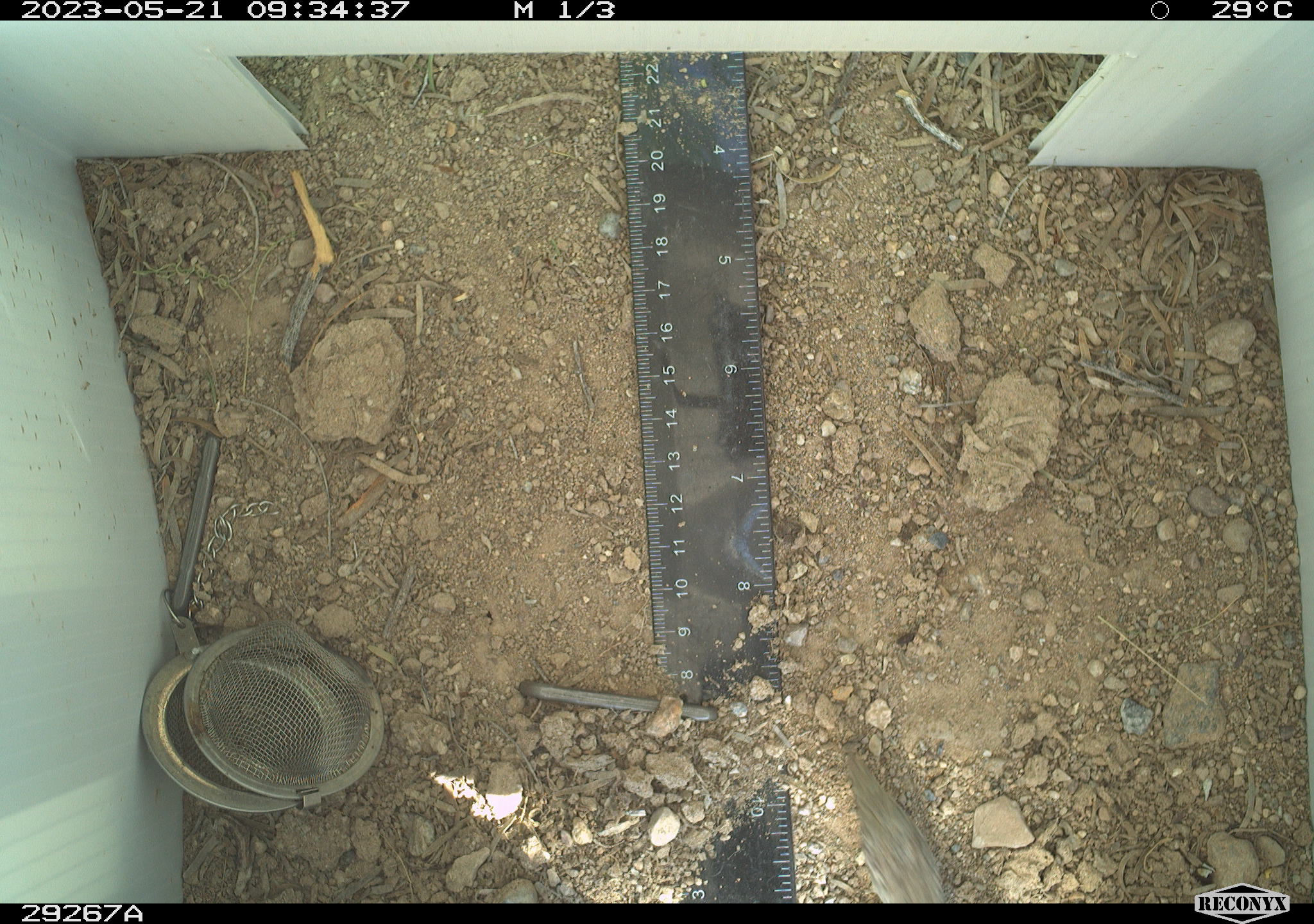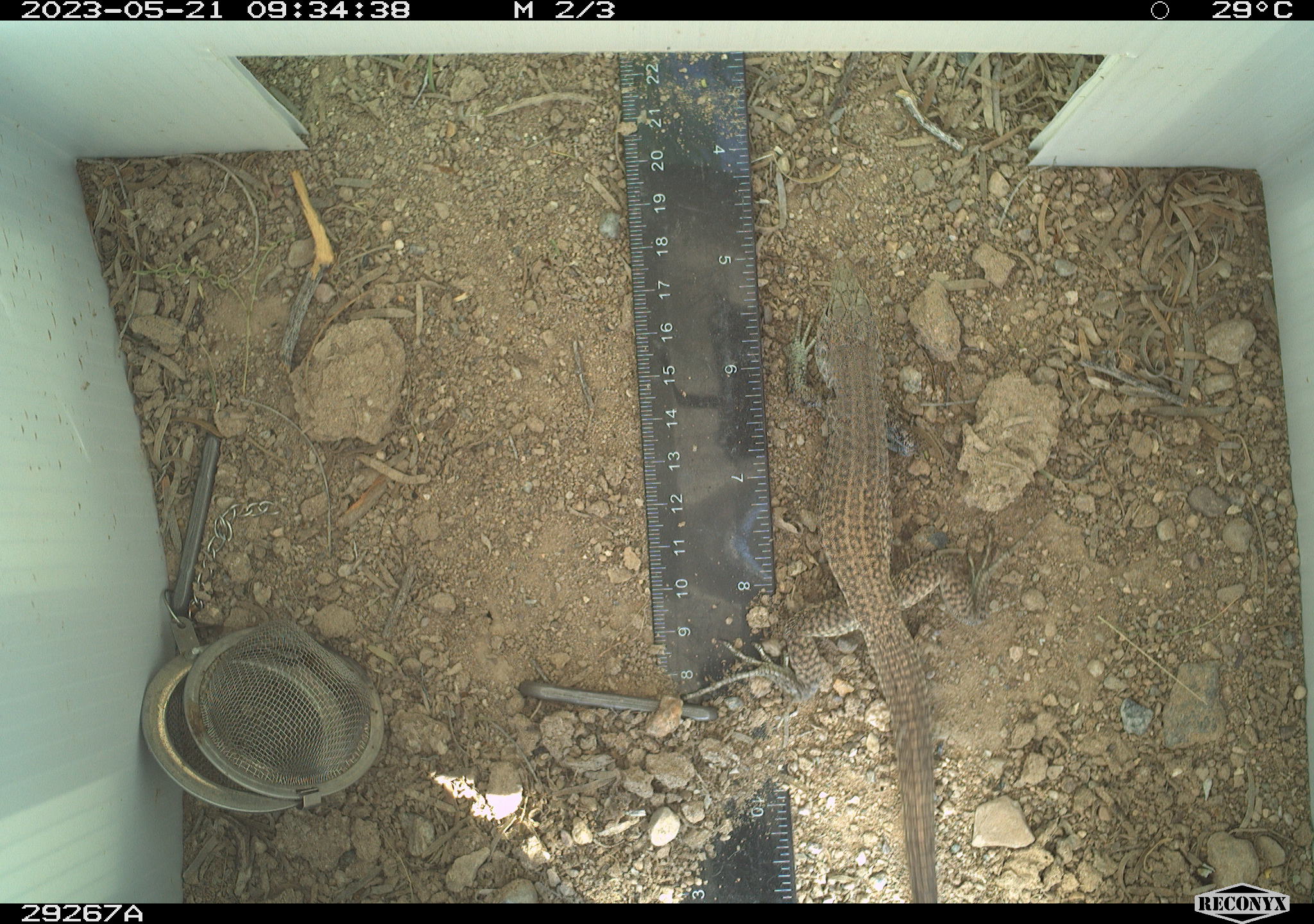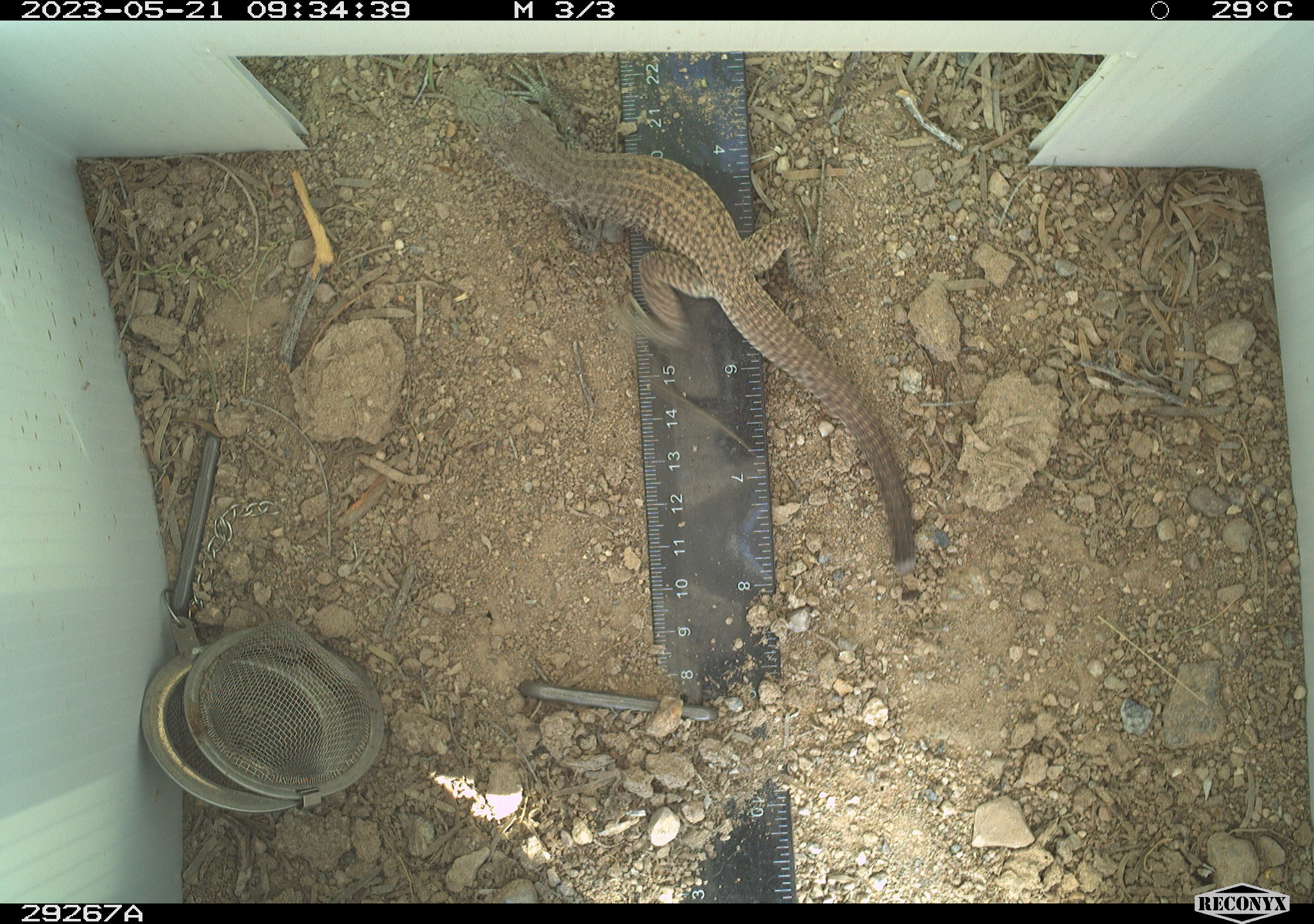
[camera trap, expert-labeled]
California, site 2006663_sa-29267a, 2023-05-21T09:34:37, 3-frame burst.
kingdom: Animalia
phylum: Chordata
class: Reptilia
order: Squamata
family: Teiidae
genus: Aspidoscelis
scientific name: Aspidoscelis tigris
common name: western whiptail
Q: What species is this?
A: Western whiptail (Aspidoscelis tigris).